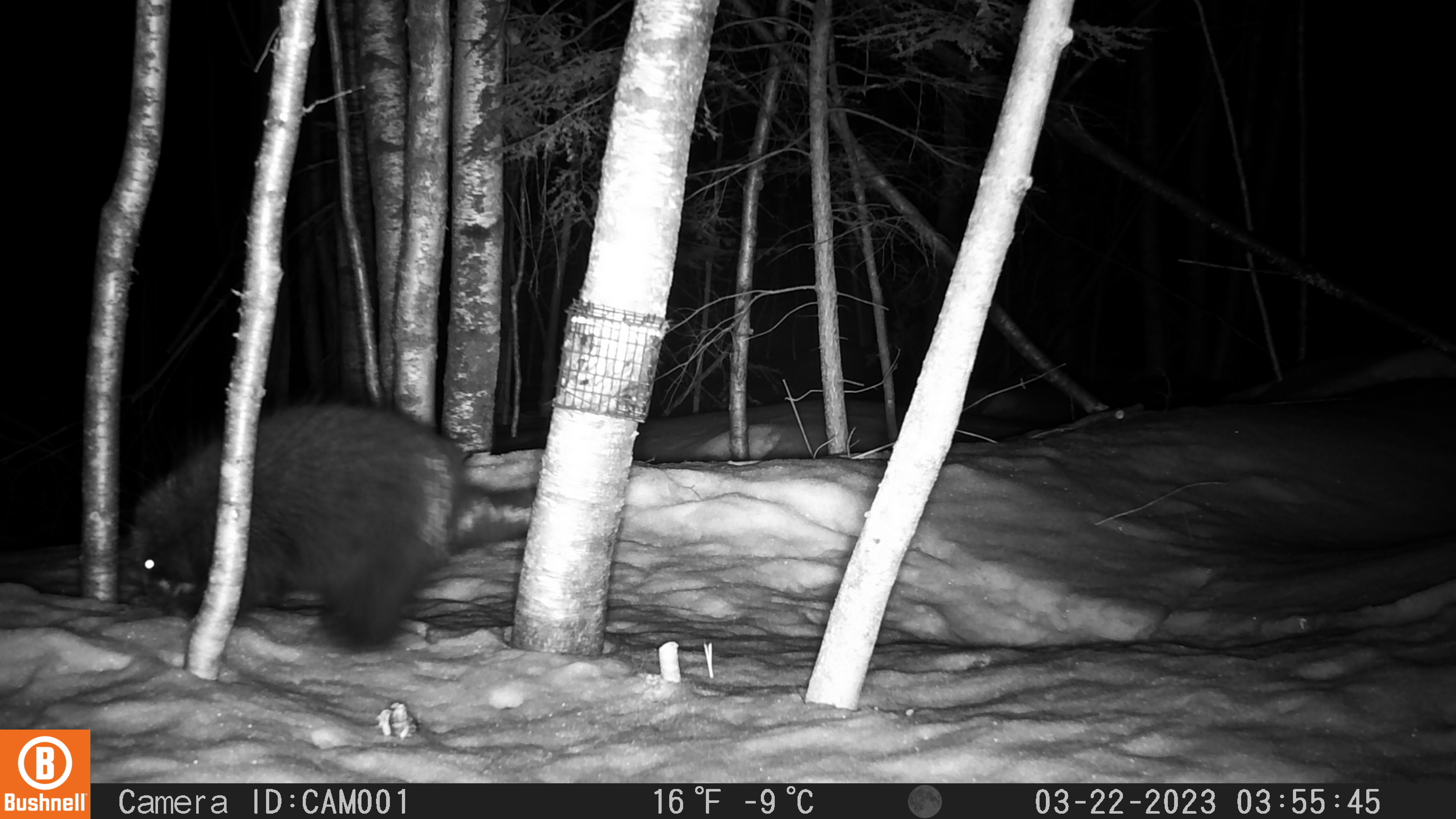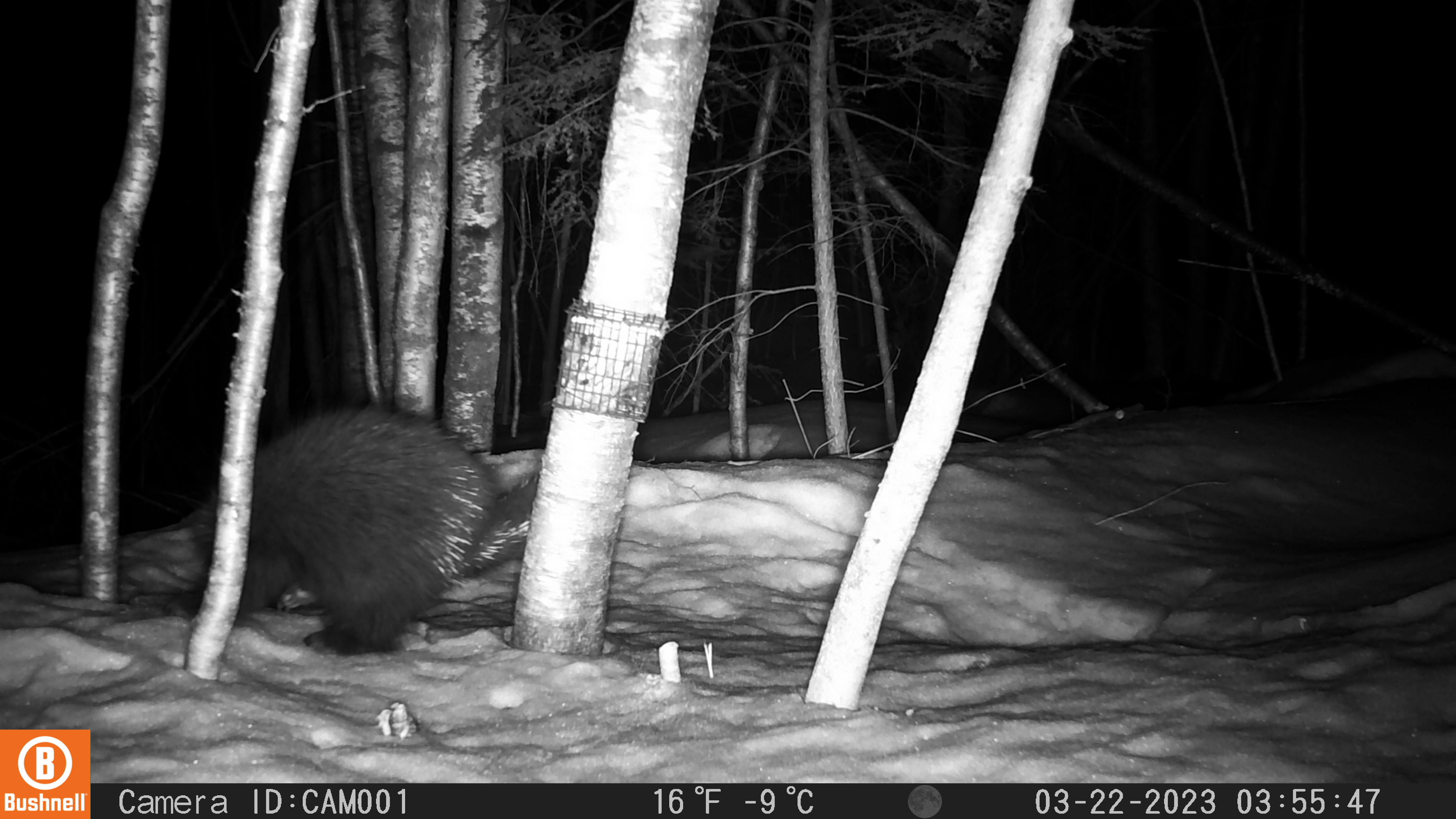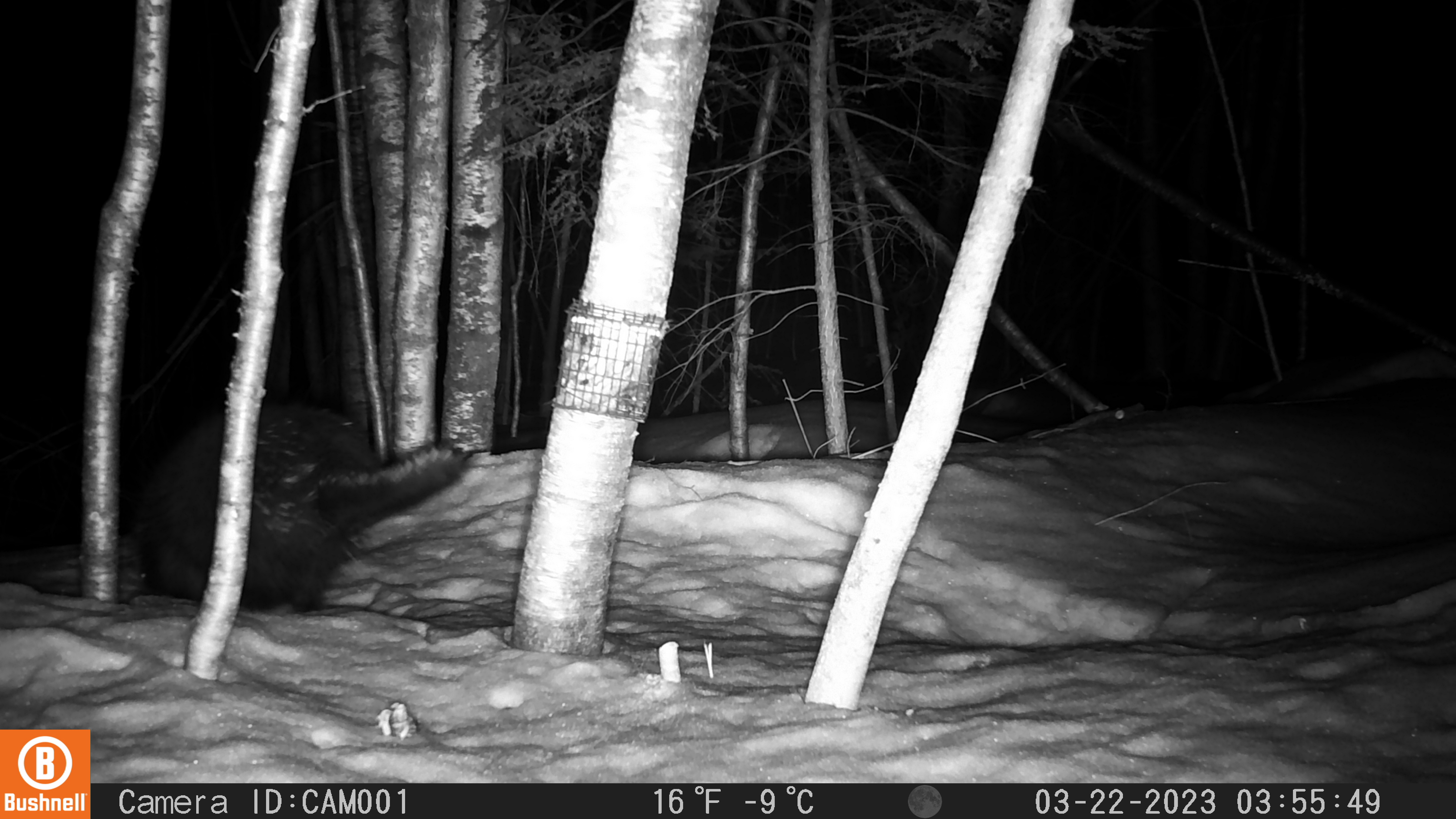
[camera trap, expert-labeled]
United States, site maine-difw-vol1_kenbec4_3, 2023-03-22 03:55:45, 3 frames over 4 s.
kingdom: Animalia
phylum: Chordata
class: Mammalia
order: Rodentia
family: Erethizontidae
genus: Erethizon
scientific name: Erethizon dorsatum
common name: porcupine